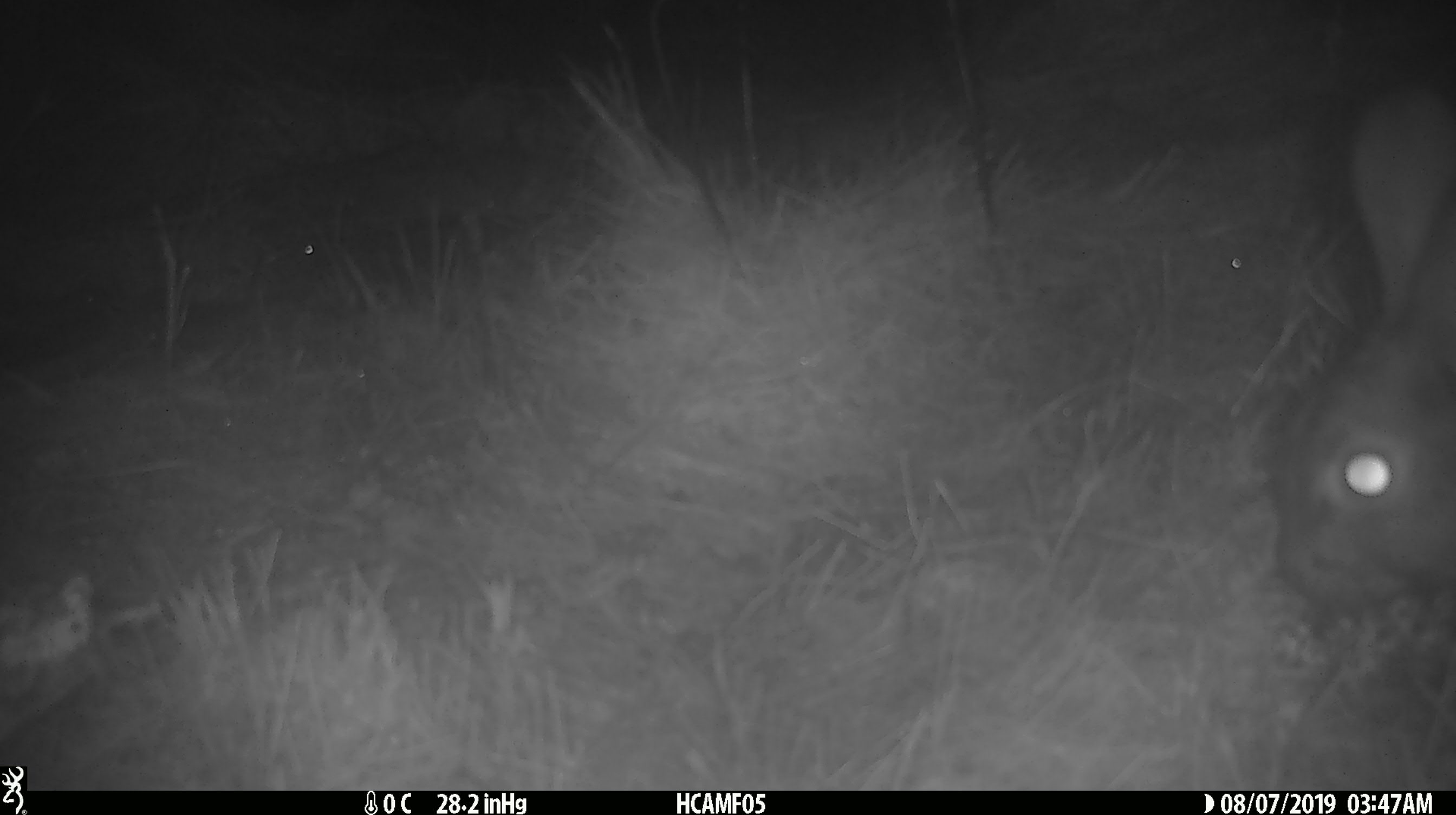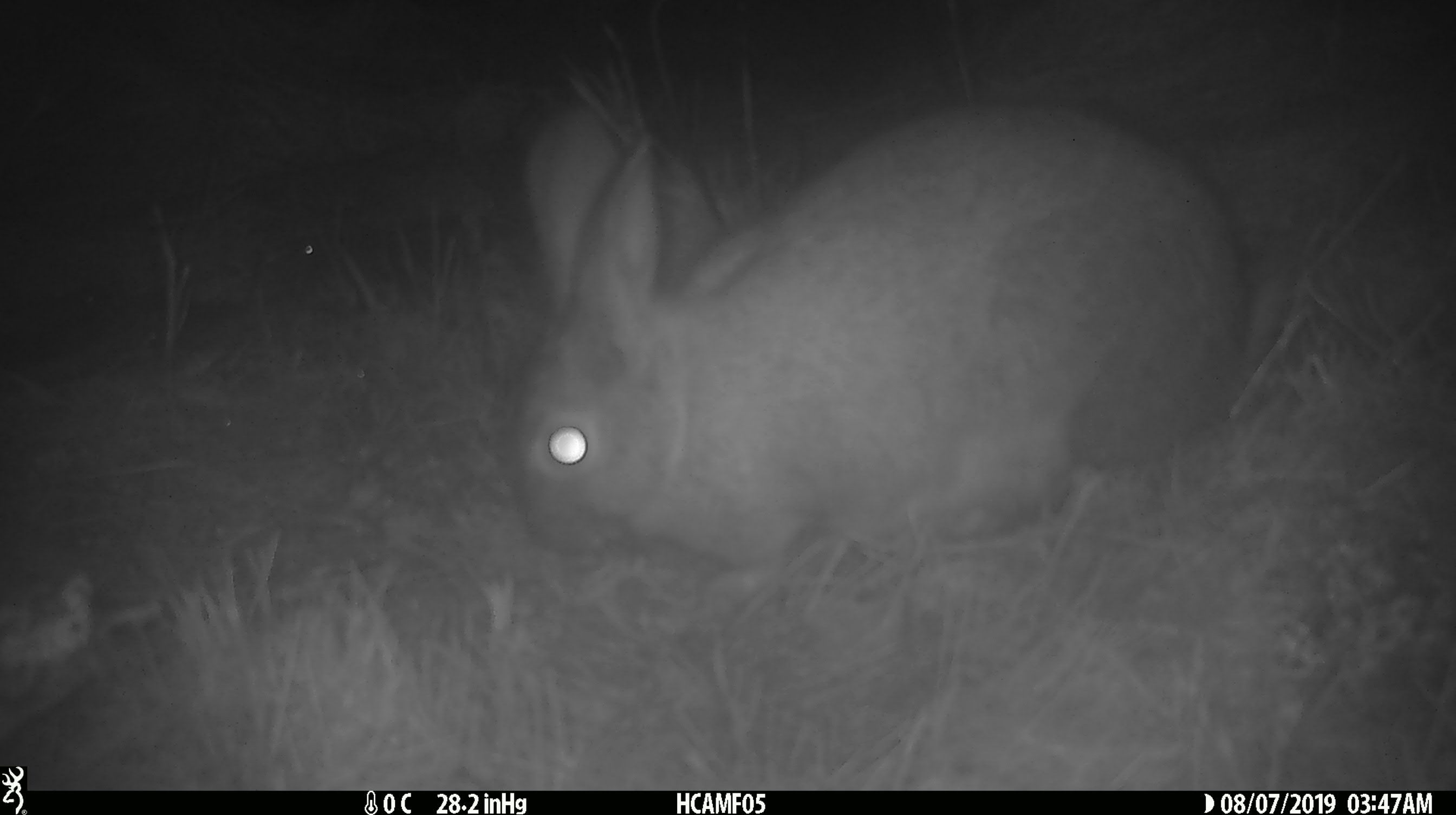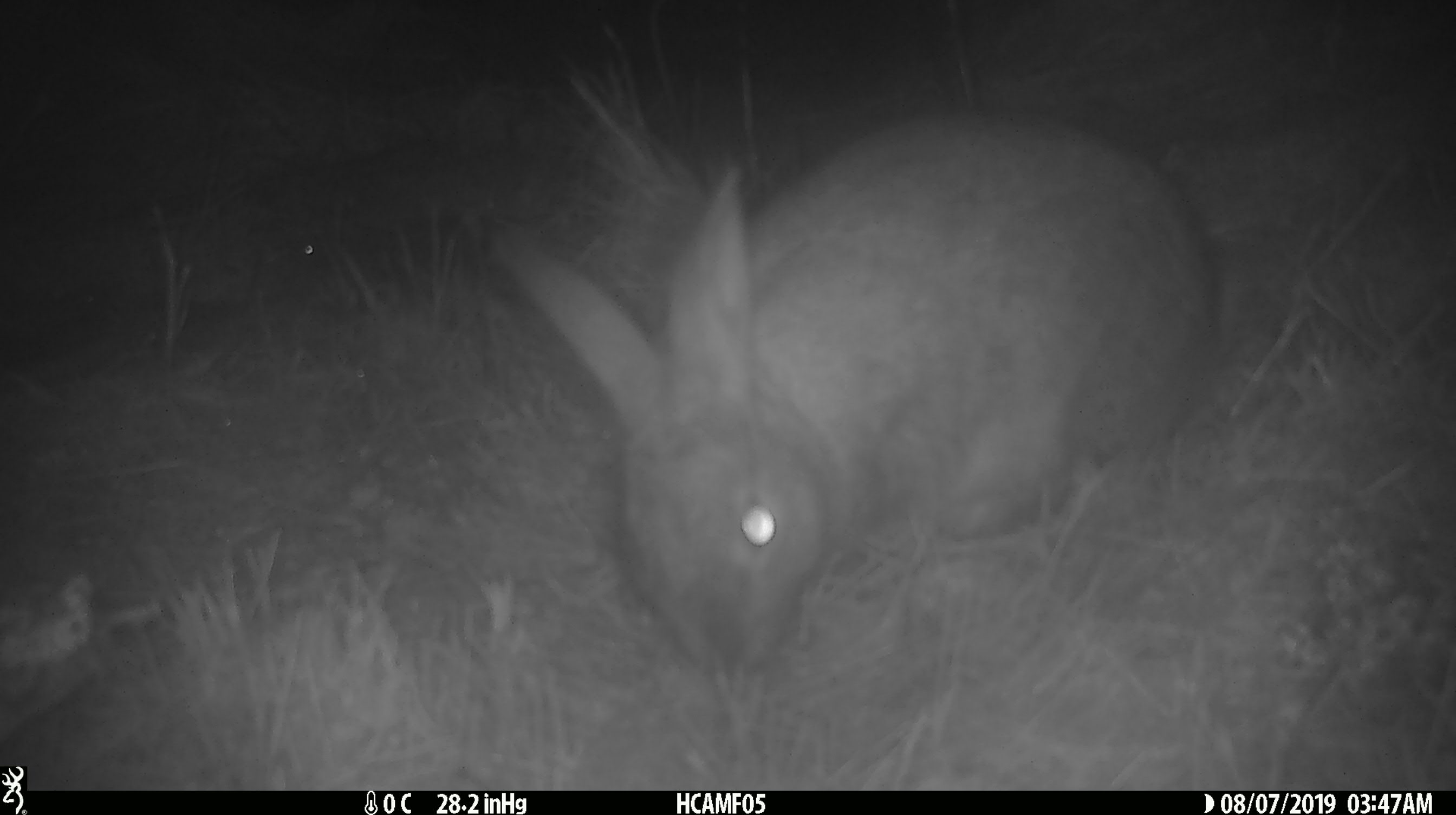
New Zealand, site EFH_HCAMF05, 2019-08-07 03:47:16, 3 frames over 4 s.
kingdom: Animalia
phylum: Chordata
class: Mammalia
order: Lagomorpha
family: Leporidae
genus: Oryctolagus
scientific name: Oryctolagus cuniculus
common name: european rabbit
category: rabbit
Rabbit (european rabbit) (Oryctolagus cuniculus).